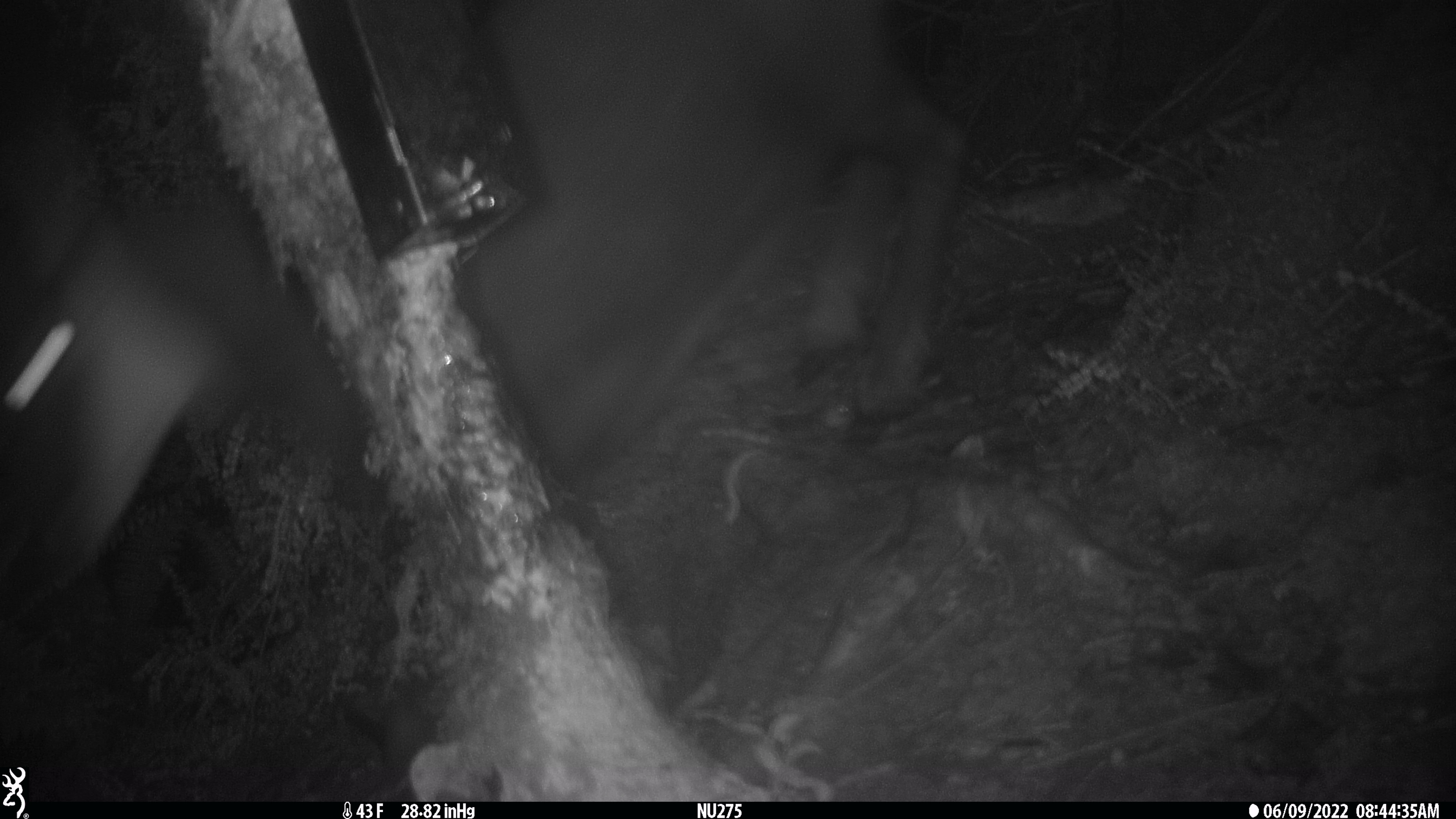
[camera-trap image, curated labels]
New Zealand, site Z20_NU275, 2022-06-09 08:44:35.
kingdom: Animalia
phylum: Chordata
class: Mammalia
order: Artiodactyla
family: Bovidae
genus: Rupicapra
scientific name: Rupicapra rupicapra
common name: alpine chamois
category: chamois